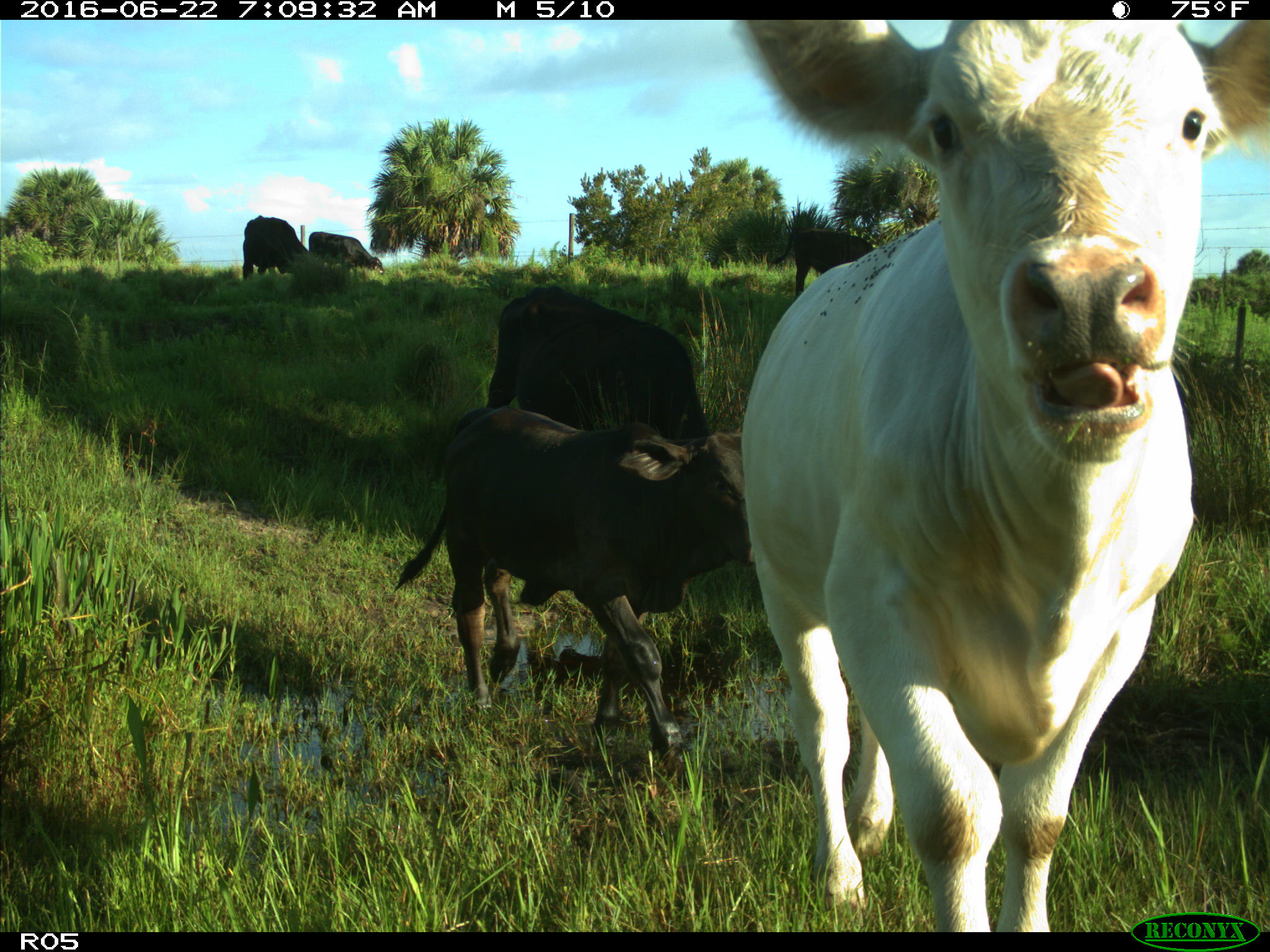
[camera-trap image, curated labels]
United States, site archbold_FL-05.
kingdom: Animalia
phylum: Chordata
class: Mammalia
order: Artiodactyla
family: Bovidae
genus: Bos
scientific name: Bos taurus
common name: domestic cow